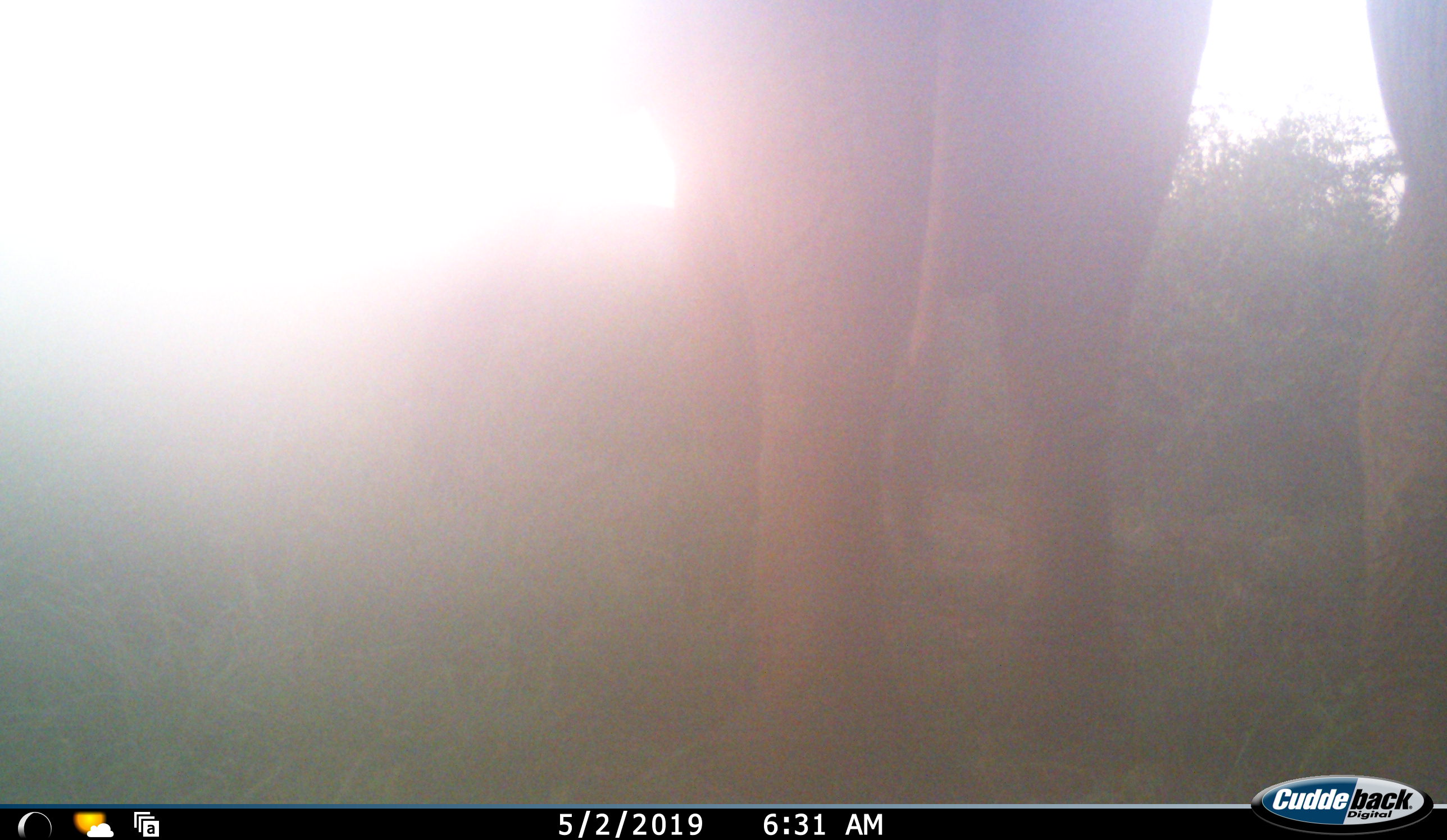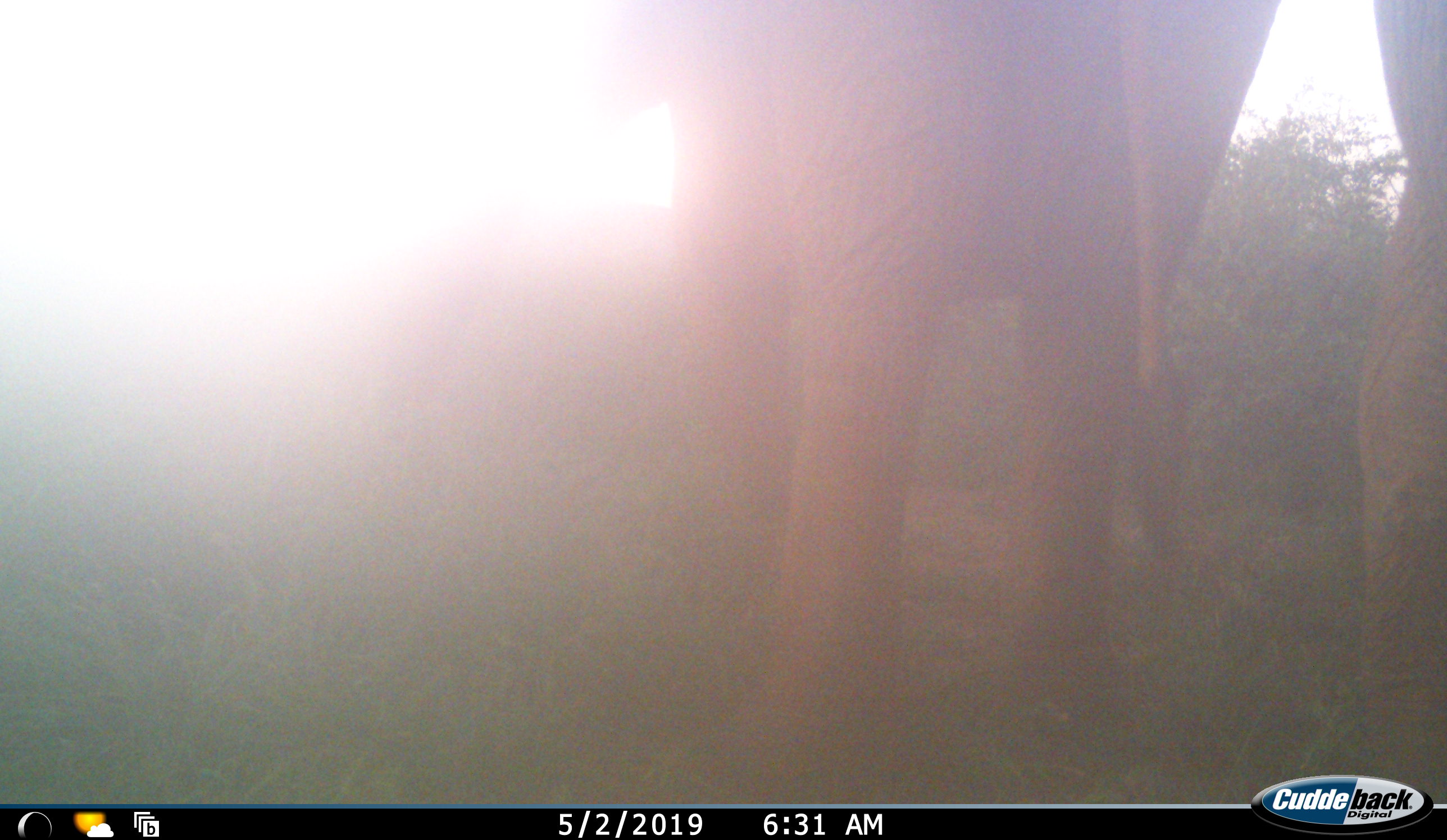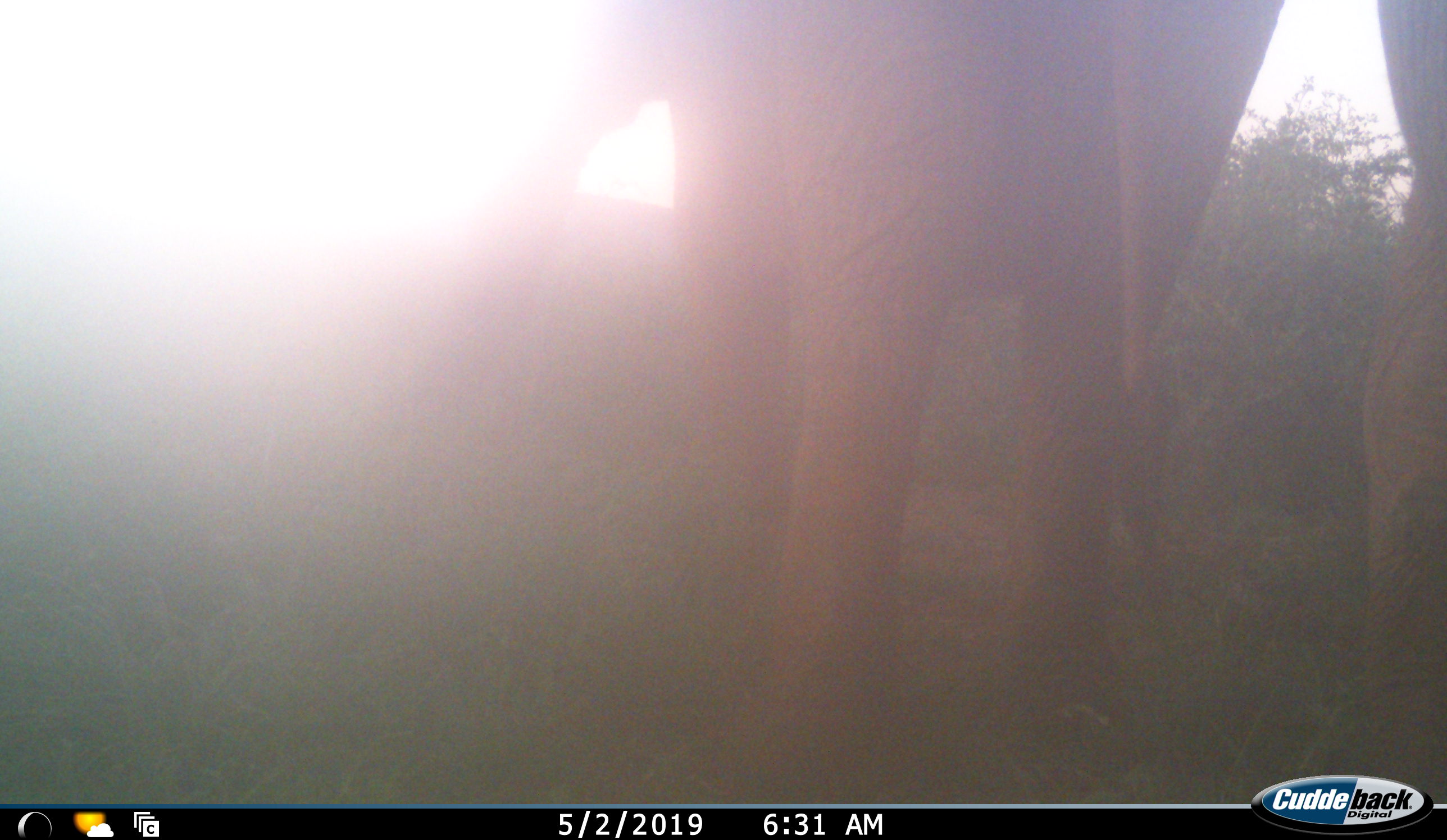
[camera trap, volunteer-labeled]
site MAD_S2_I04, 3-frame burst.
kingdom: Animalia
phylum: Chordata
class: Mammalia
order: Proboscidea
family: Elephantidae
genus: Loxodonta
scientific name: Loxodonta africana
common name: african bush elephant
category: elephant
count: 2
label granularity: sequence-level